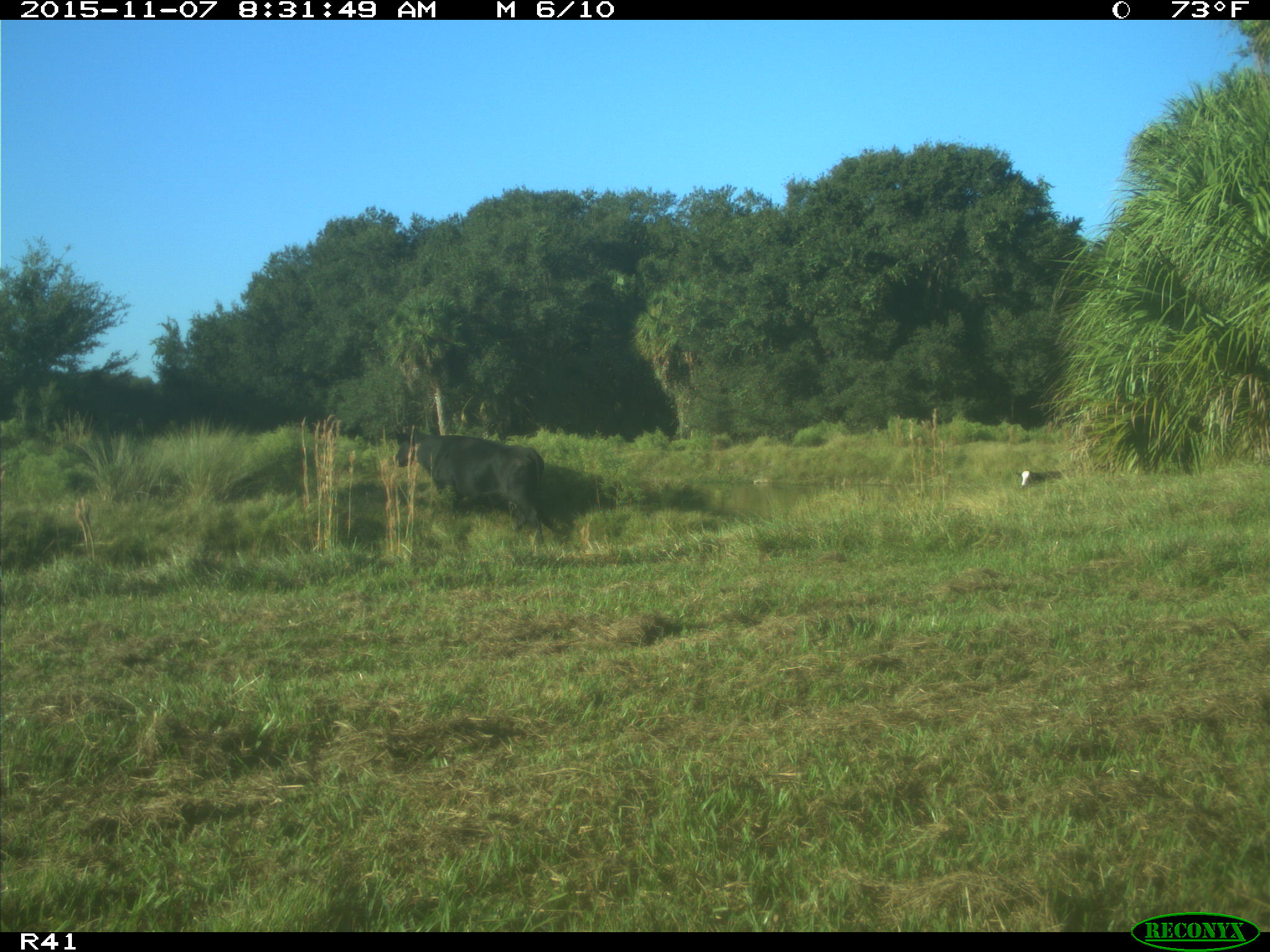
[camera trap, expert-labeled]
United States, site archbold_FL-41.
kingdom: Animalia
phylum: Chordata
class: Mammalia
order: Artiodactyla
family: Bovidae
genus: Bos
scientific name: Bos taurus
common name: domestic cow